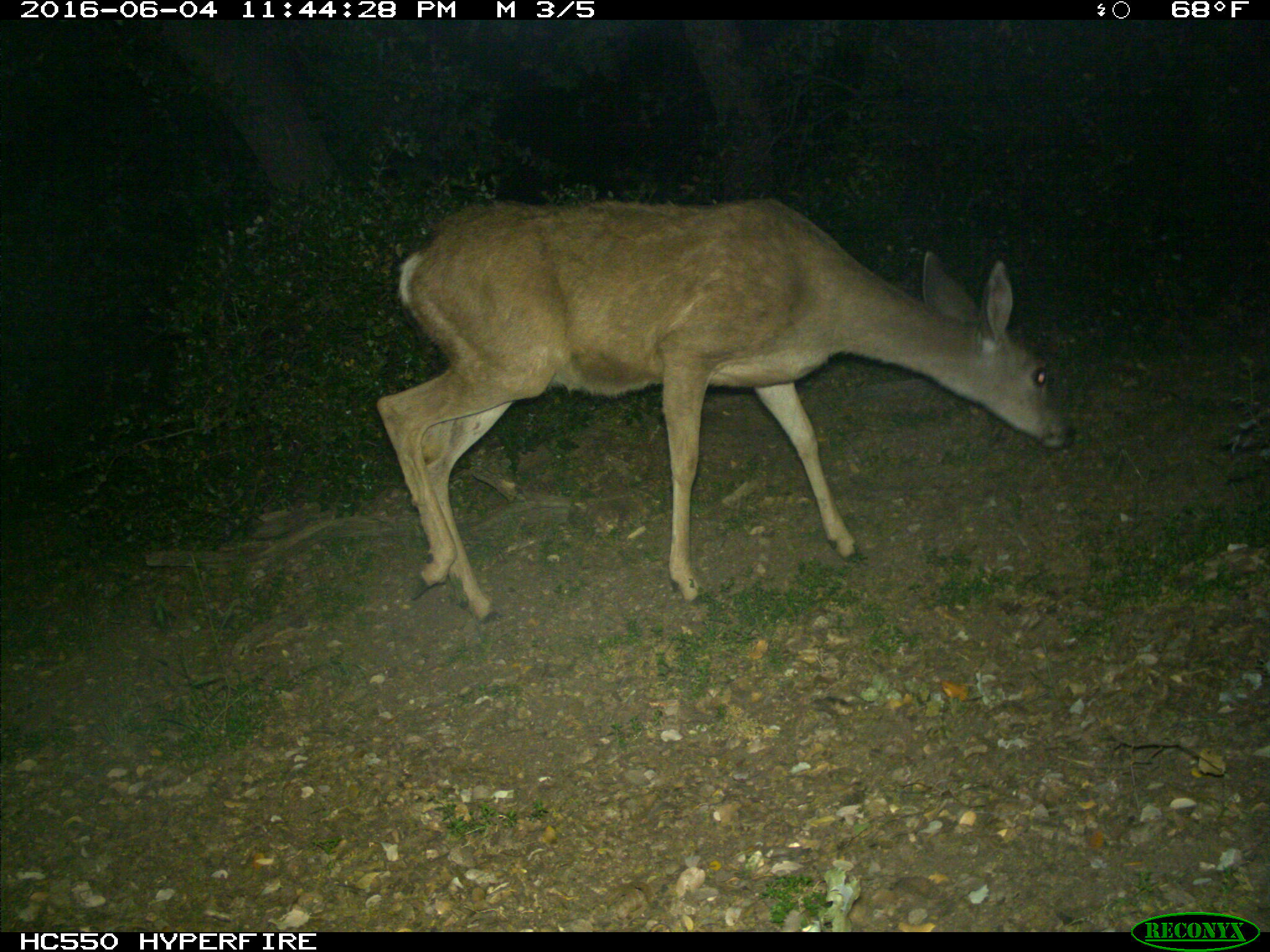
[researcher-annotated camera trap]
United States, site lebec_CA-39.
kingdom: Animalia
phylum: Chordata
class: Mammalia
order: Artiodactyla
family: Cervidae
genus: Odocoileus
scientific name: Odocoileus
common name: deer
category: unidentified deer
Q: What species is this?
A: Unidentified deer (deer) (Odocoileus).